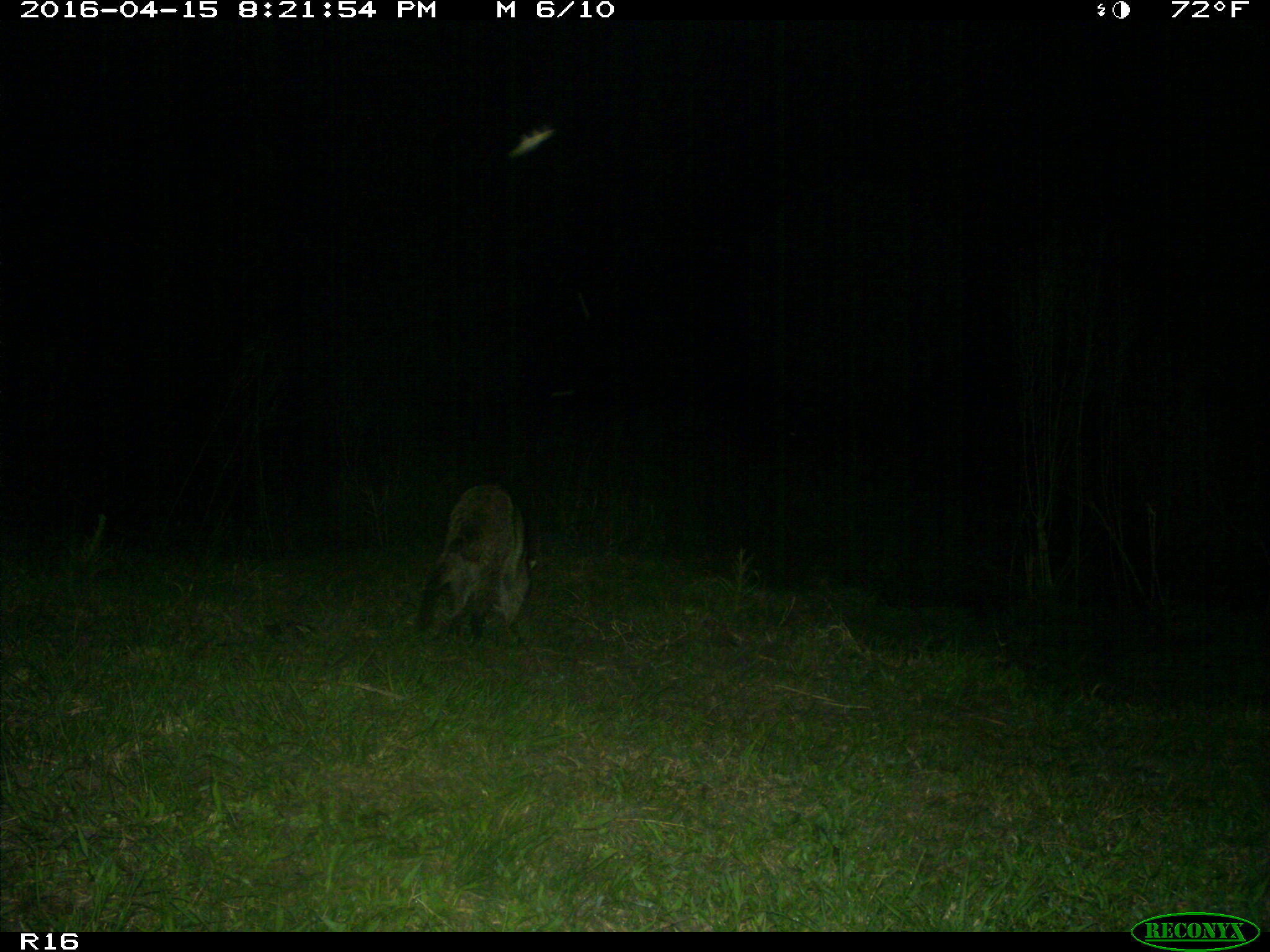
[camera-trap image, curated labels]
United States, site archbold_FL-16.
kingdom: Animalia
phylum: Chordata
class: Mammalia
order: Carnivora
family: Procyonidae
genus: Procyon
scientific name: Procyon lotor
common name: common raccoon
Procyon lotor (common raccoon).